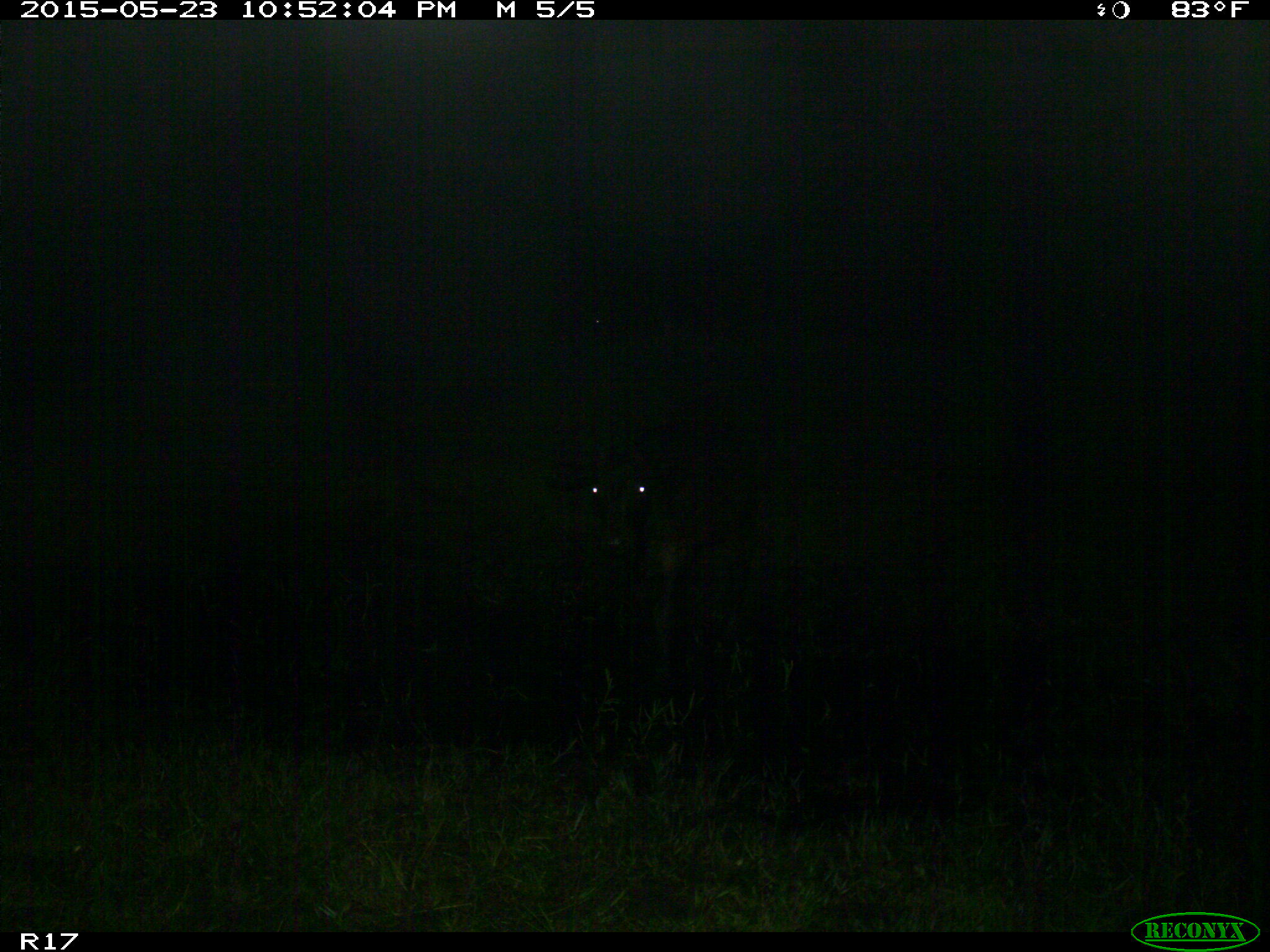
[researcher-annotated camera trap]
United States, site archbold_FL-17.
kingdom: Animalia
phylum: Chordata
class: Mammalia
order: Artiodactyla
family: Bovidae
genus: Bos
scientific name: Bos taurus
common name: domestic cow